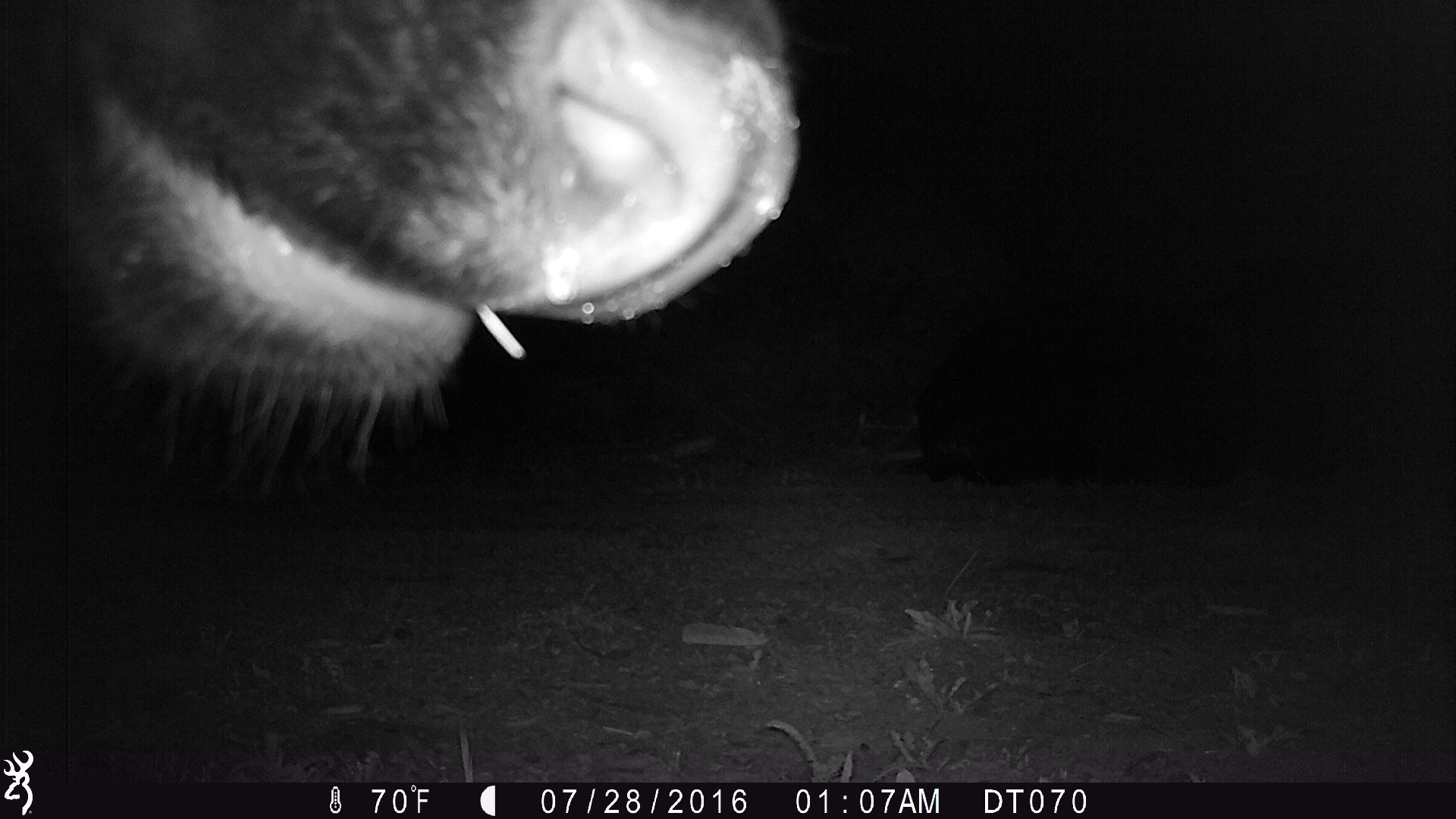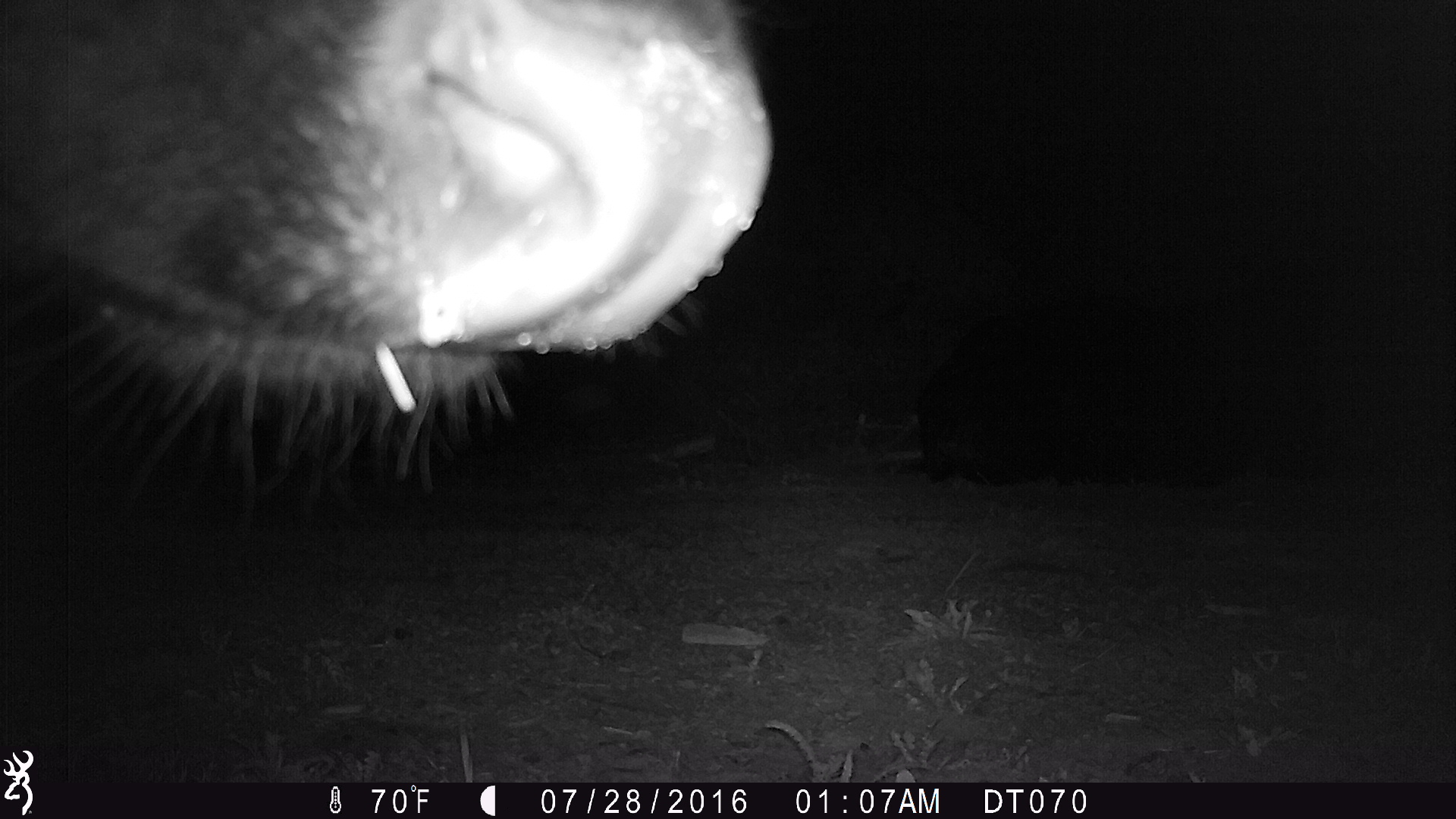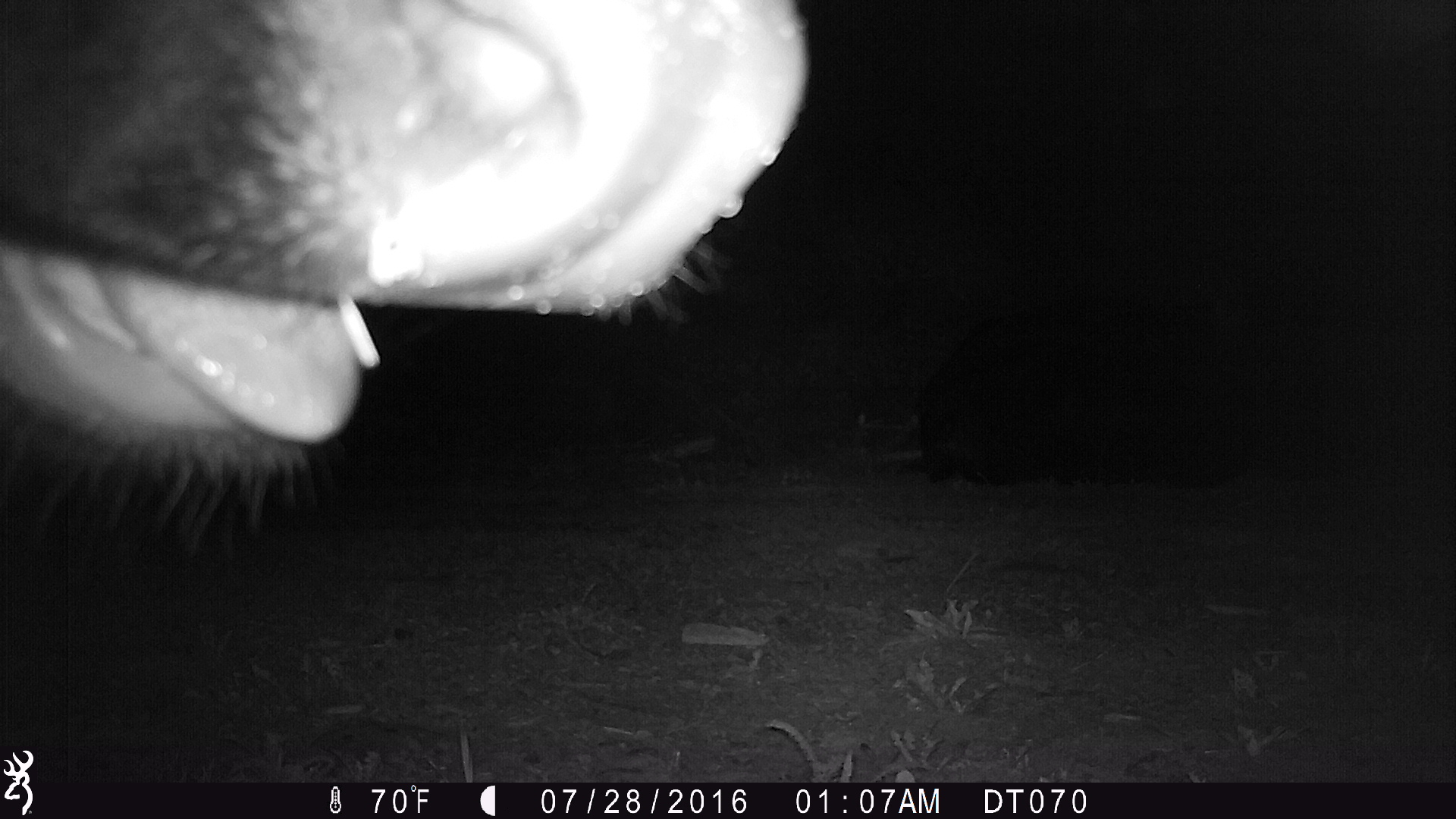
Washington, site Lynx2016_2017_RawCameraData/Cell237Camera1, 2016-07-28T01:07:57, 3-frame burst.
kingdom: Animalia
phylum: Chordata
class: Mammalia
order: Artiodactyla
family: Bovidae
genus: Bos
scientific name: Bos taurus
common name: domestic cattle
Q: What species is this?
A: Domestic cattle (Bos taurus).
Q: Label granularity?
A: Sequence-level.